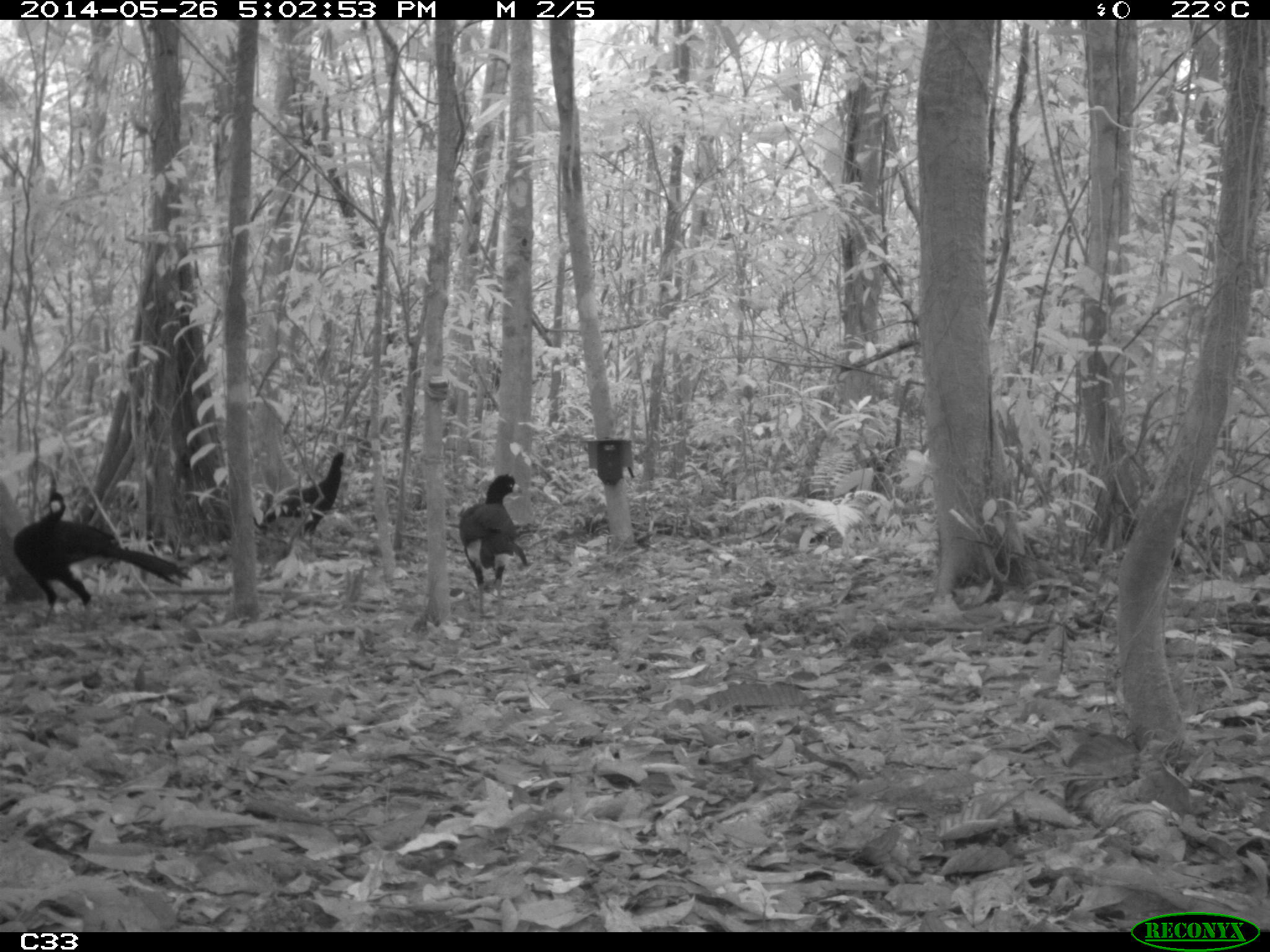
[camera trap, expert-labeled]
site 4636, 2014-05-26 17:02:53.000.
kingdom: Animalia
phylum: Chordata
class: Aves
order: Galliformes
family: Cracidae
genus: Crax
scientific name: Crax alector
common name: black curassow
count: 4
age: adult